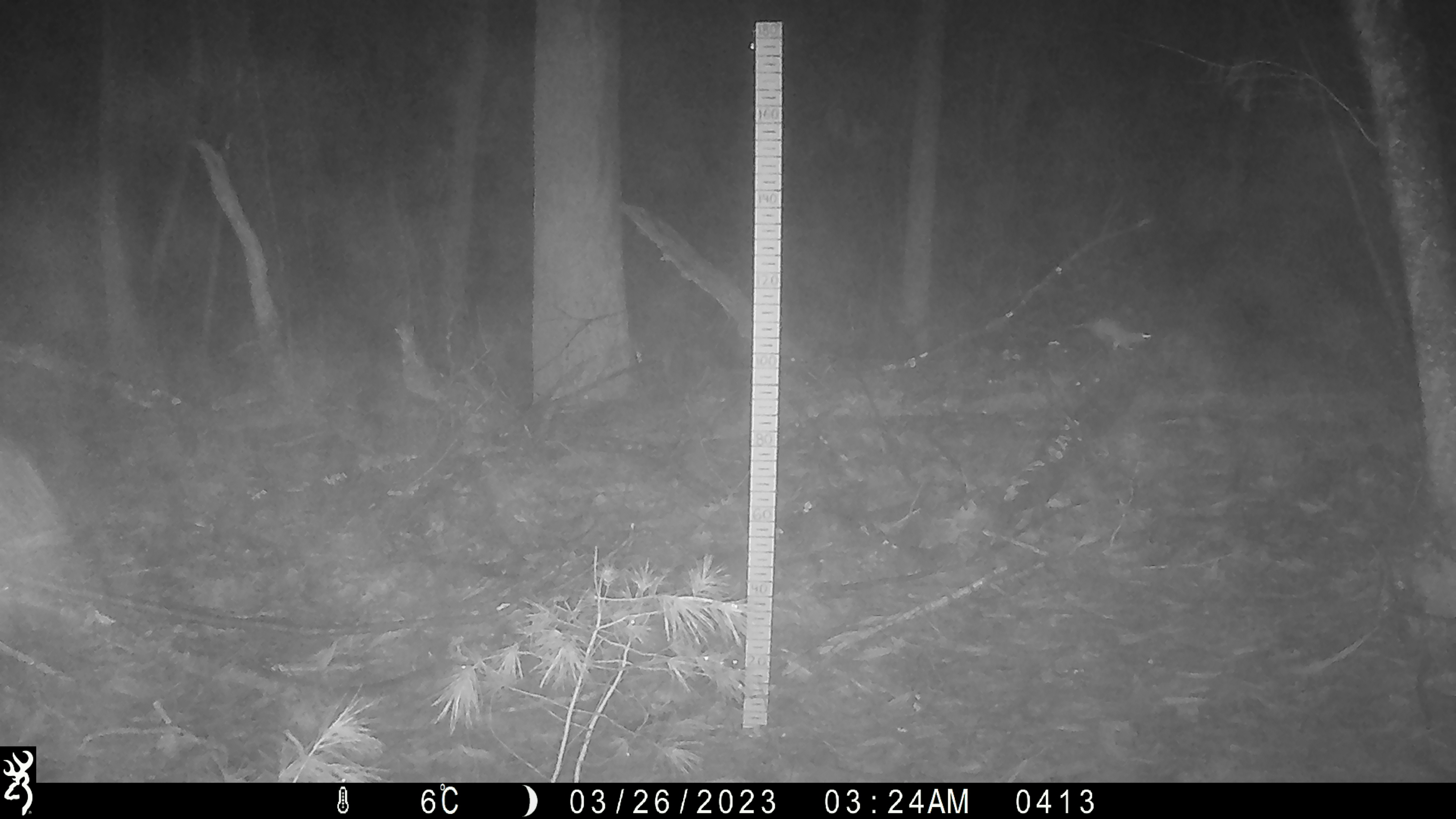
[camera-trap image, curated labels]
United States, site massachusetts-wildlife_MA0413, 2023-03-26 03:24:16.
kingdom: Animalia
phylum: Chordata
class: Mammalia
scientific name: Mammalia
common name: mammal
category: mammal sp.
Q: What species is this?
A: Mammal sp. (mammal) (Mammalia).